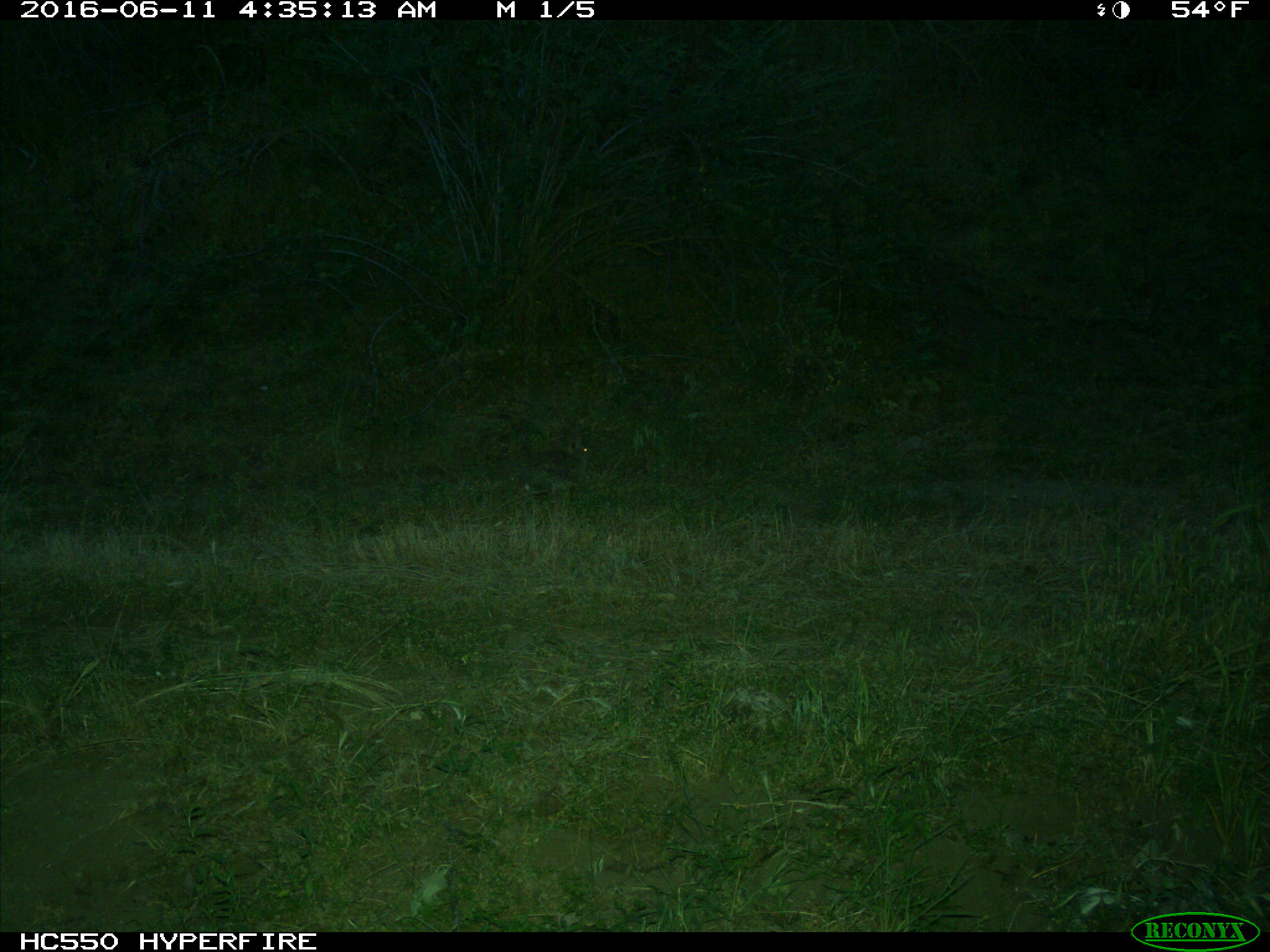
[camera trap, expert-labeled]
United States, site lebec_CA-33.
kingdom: Animalia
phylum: Chordata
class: Mammalia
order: Lagomorpha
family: Leporidae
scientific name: Leporidae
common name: rabbits and hares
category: unidentified rabbit